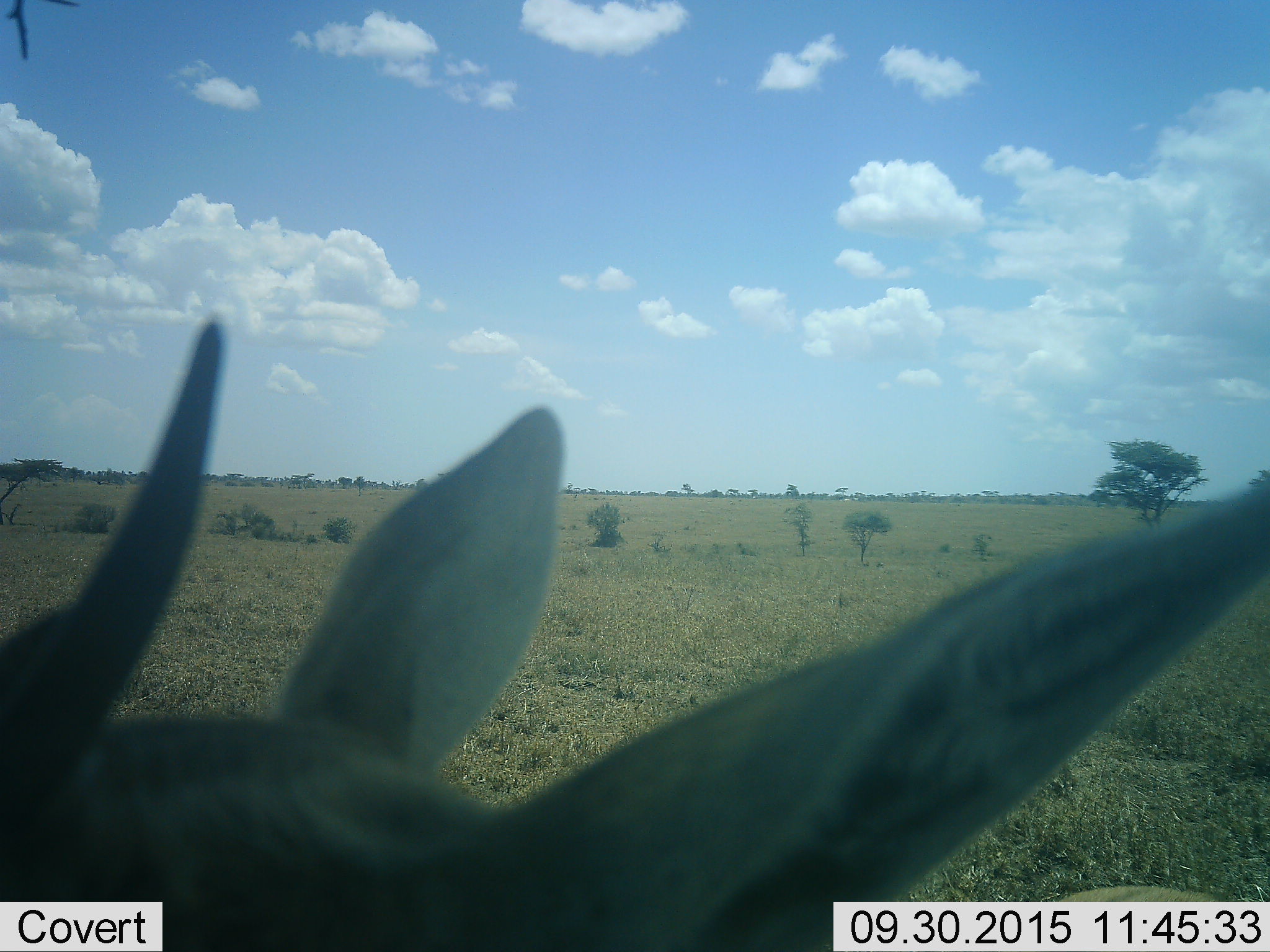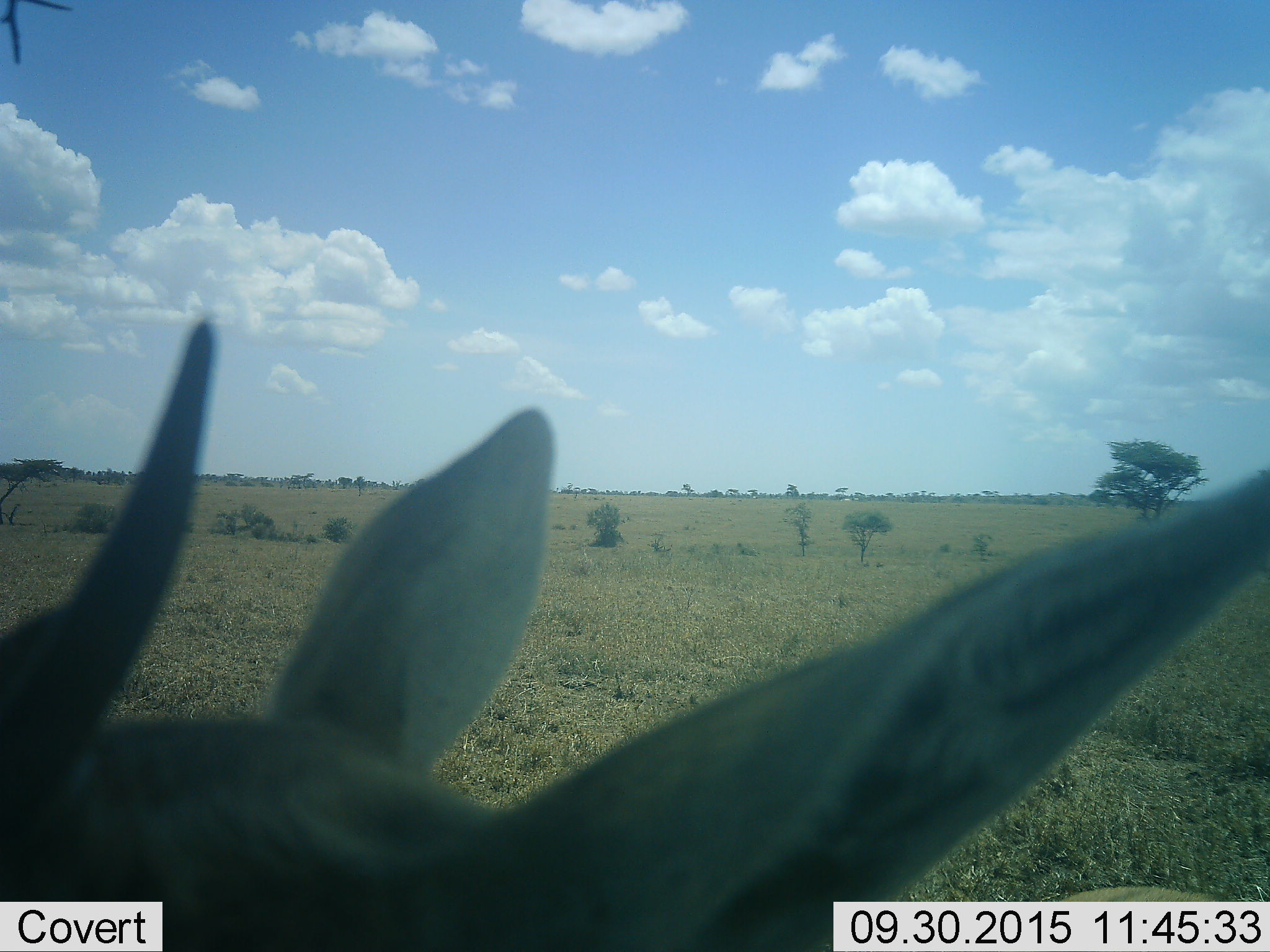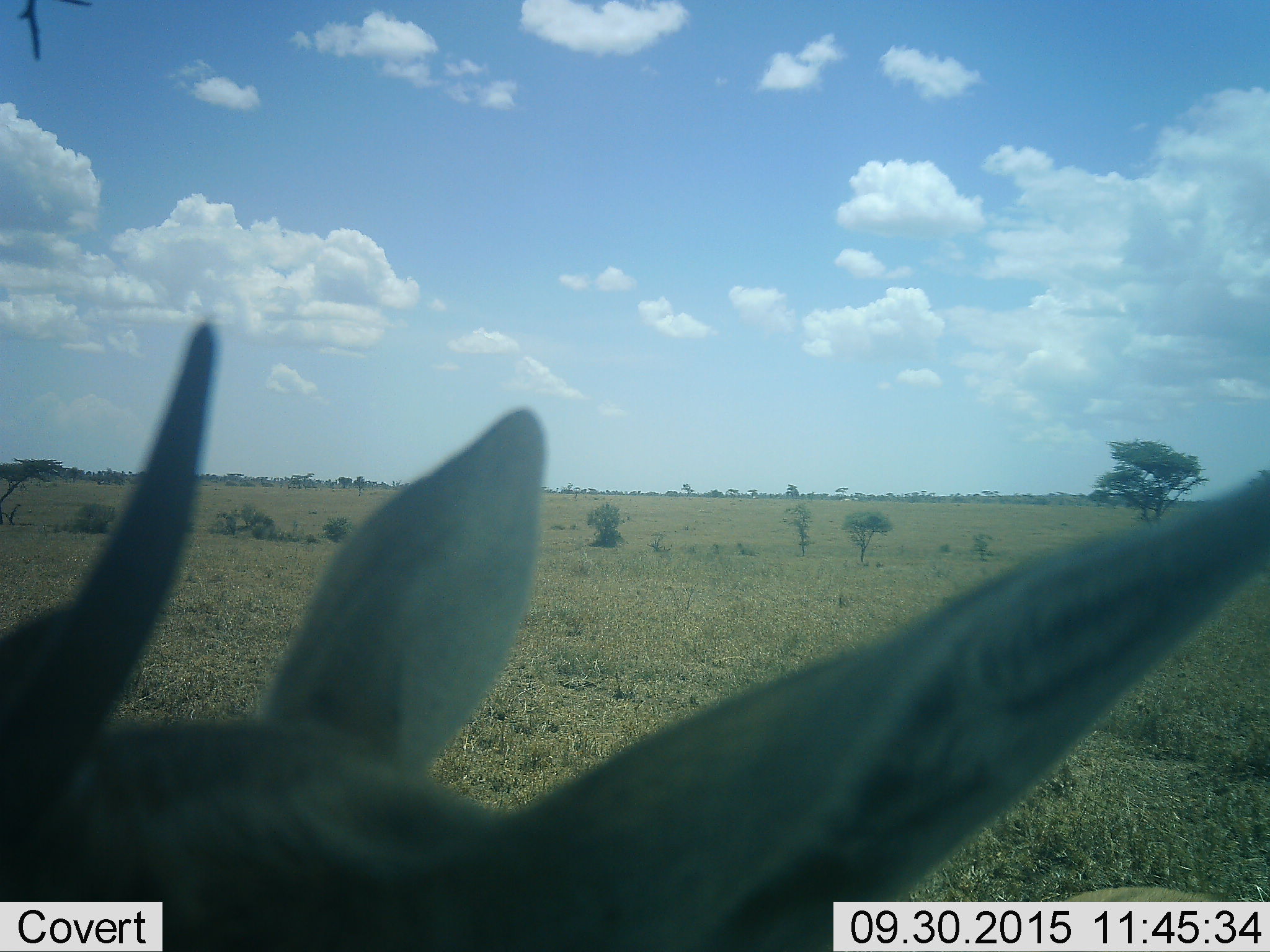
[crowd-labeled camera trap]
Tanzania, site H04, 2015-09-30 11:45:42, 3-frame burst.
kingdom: Animalia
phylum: Chordata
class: Mammalia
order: Artiodactyla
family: Bovidae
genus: Eudorcas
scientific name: Eudorcas thomsonii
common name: thomson's gazelle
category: gazellethomsons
Gazellethomsons (thomson's gazelle) (Eudorcas thomsonii), count 1. Behavior (volunteer vote fractions): standing 100%, resting 0%, moving 0%, interacting 0%. Young present (vote fraction): 11%. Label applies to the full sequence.